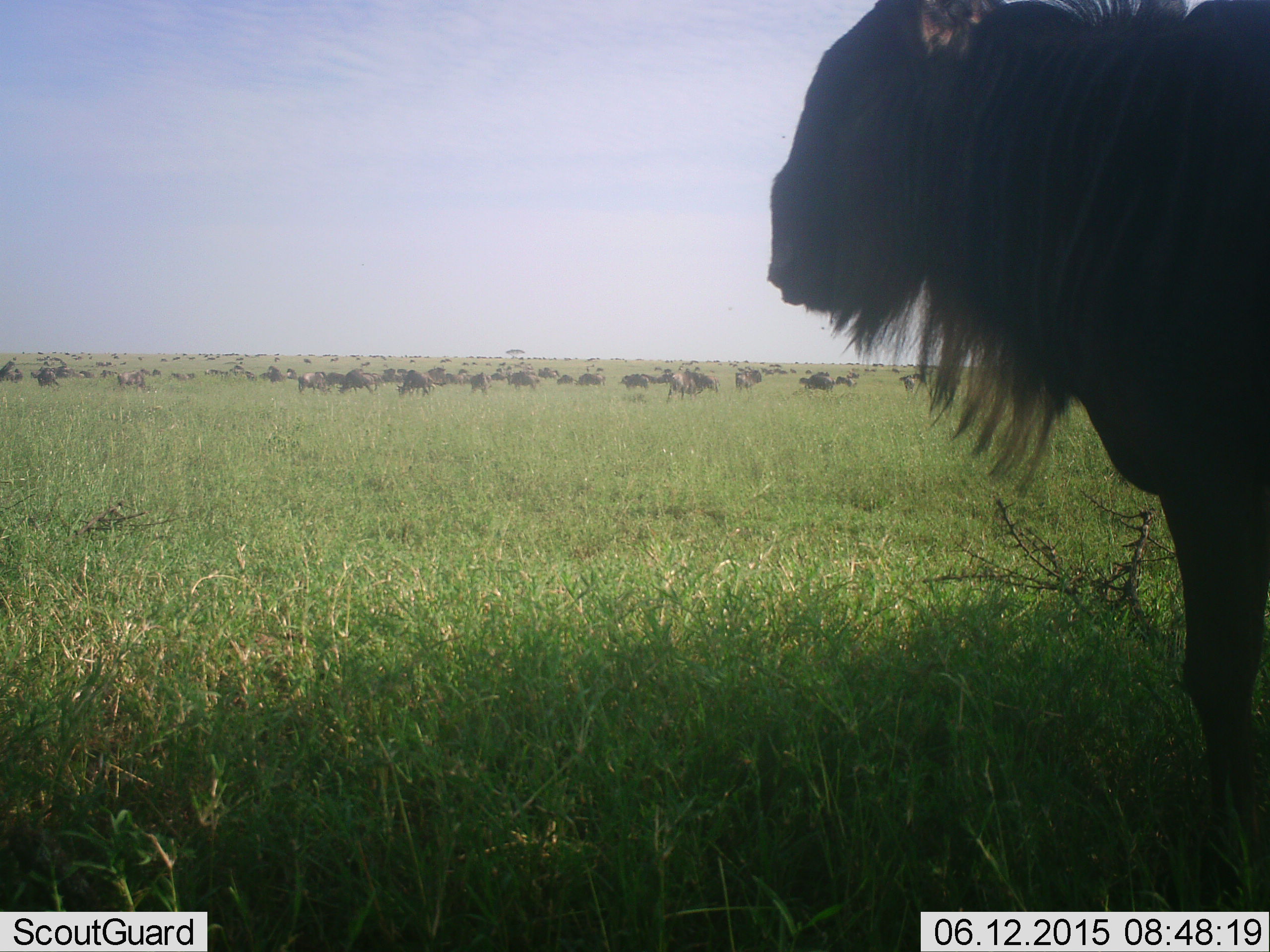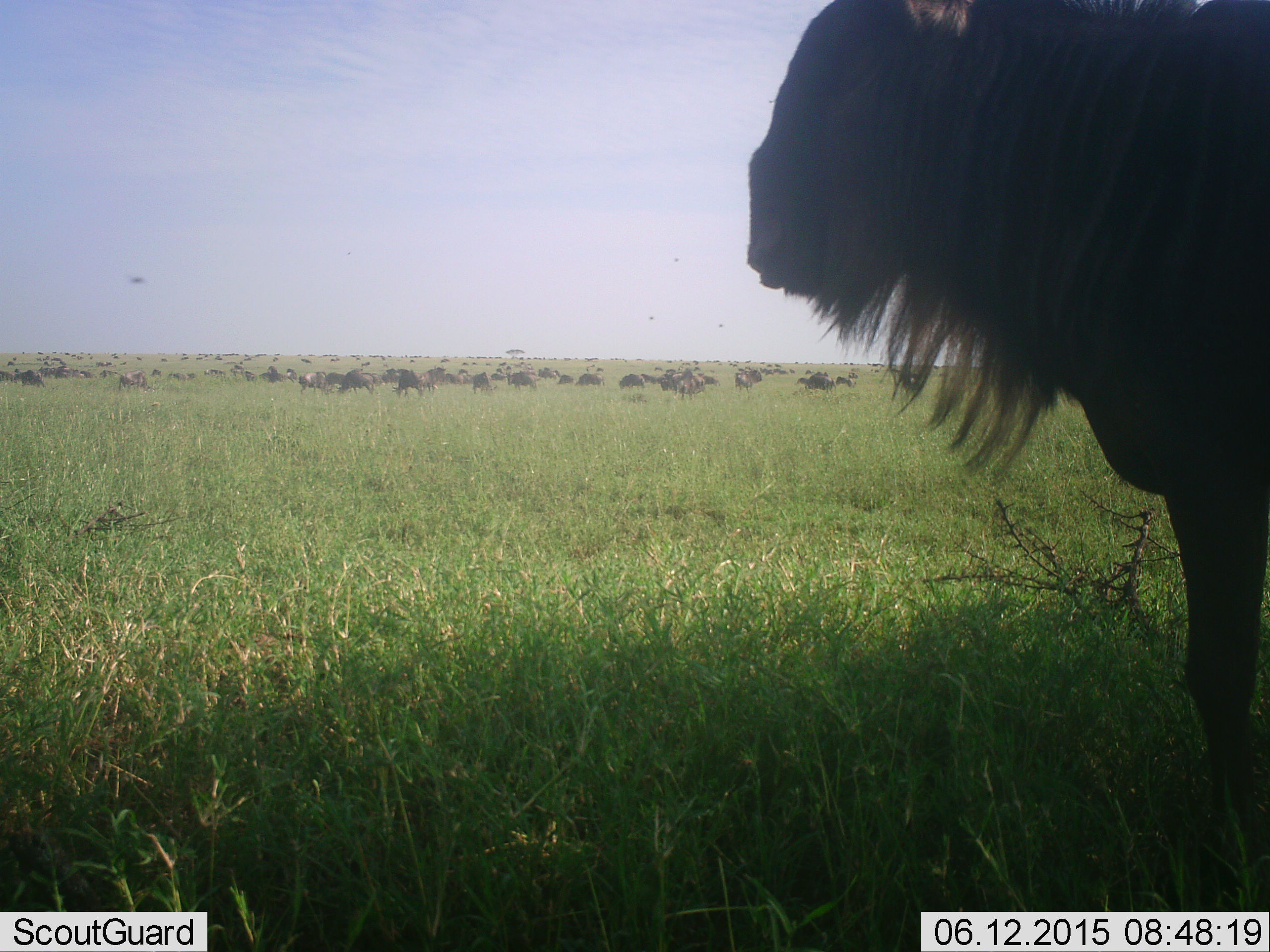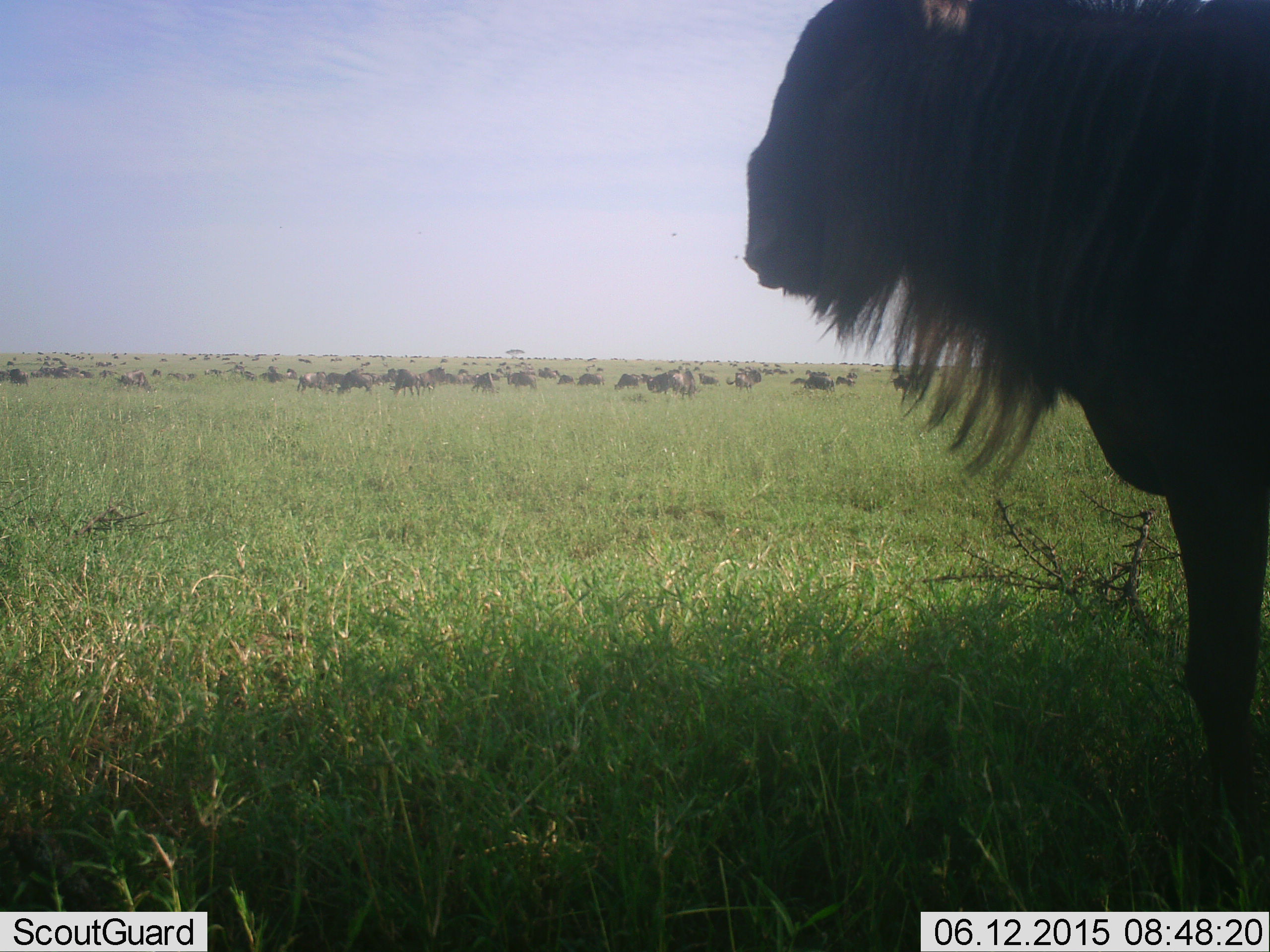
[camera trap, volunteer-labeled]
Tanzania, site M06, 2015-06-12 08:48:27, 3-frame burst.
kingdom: Animalia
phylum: Chordata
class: Mammalia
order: Artiodactyla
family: Bovidae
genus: Connochaetes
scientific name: Connochaetes taurinus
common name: blue wildebeest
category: wildebeest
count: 51+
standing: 70%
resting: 0%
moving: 60%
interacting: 0%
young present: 0%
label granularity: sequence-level